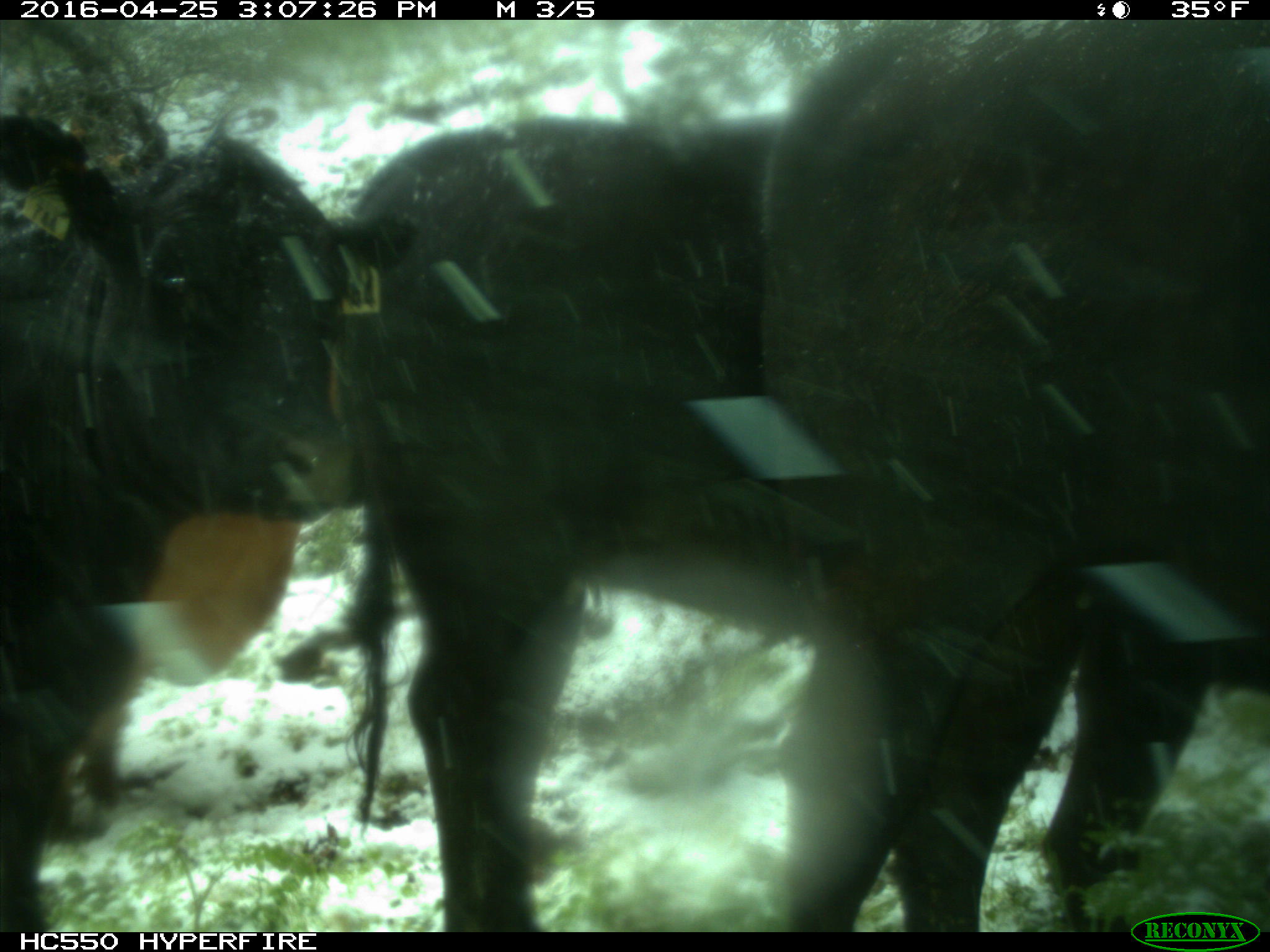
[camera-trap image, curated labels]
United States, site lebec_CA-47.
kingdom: Animalia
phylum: Chordata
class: Mammalia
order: Artiodactyla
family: Bovidae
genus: Bos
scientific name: Bos taurus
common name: domestic cow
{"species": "Bos taurus (domestic cow)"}